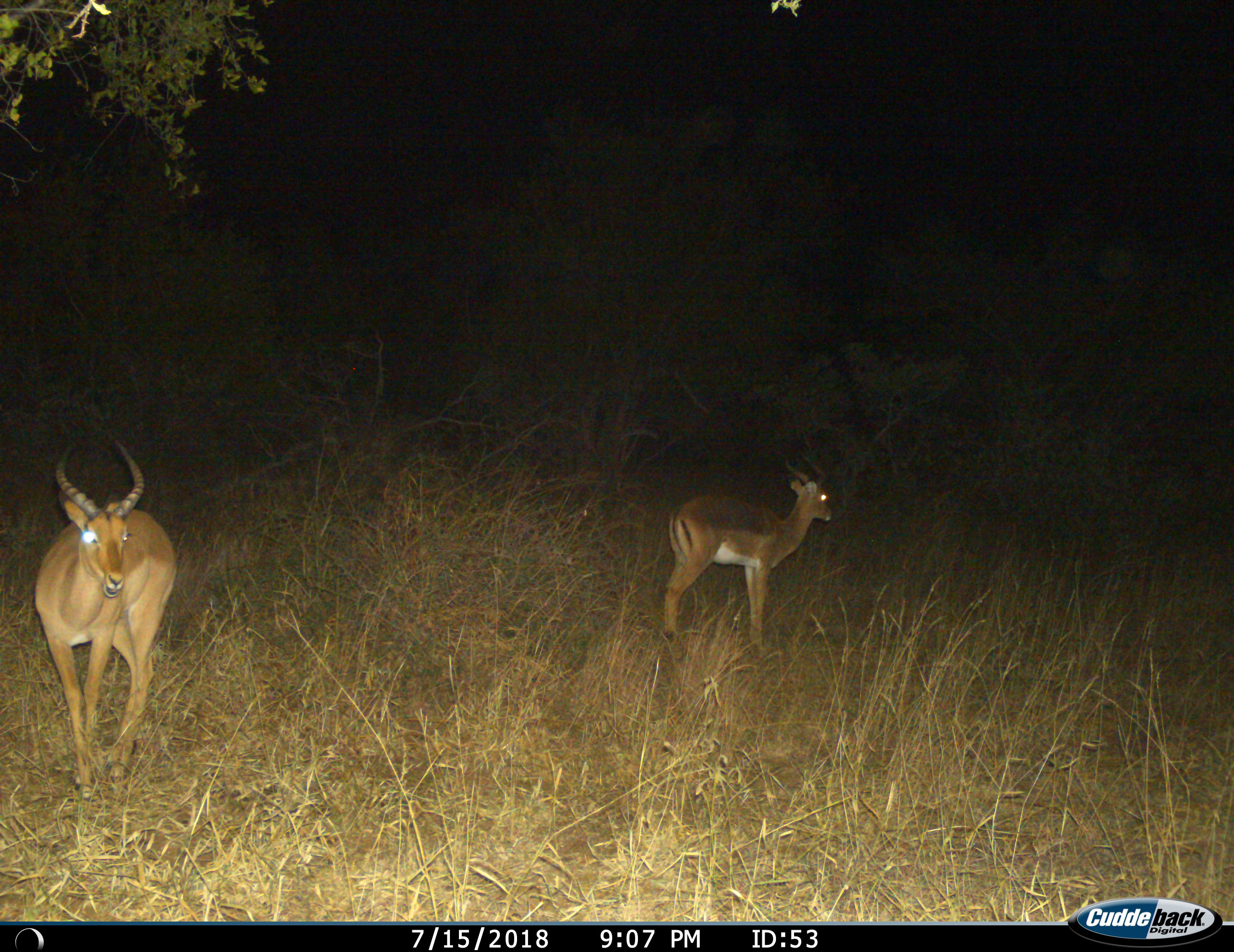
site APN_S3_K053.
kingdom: Animalia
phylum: Chordata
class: Mammalia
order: Artiodactyla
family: Bovidae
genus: Aepyceros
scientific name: Aepyceros melampus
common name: impala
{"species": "impala (Aepyceros melampus)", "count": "2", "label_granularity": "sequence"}